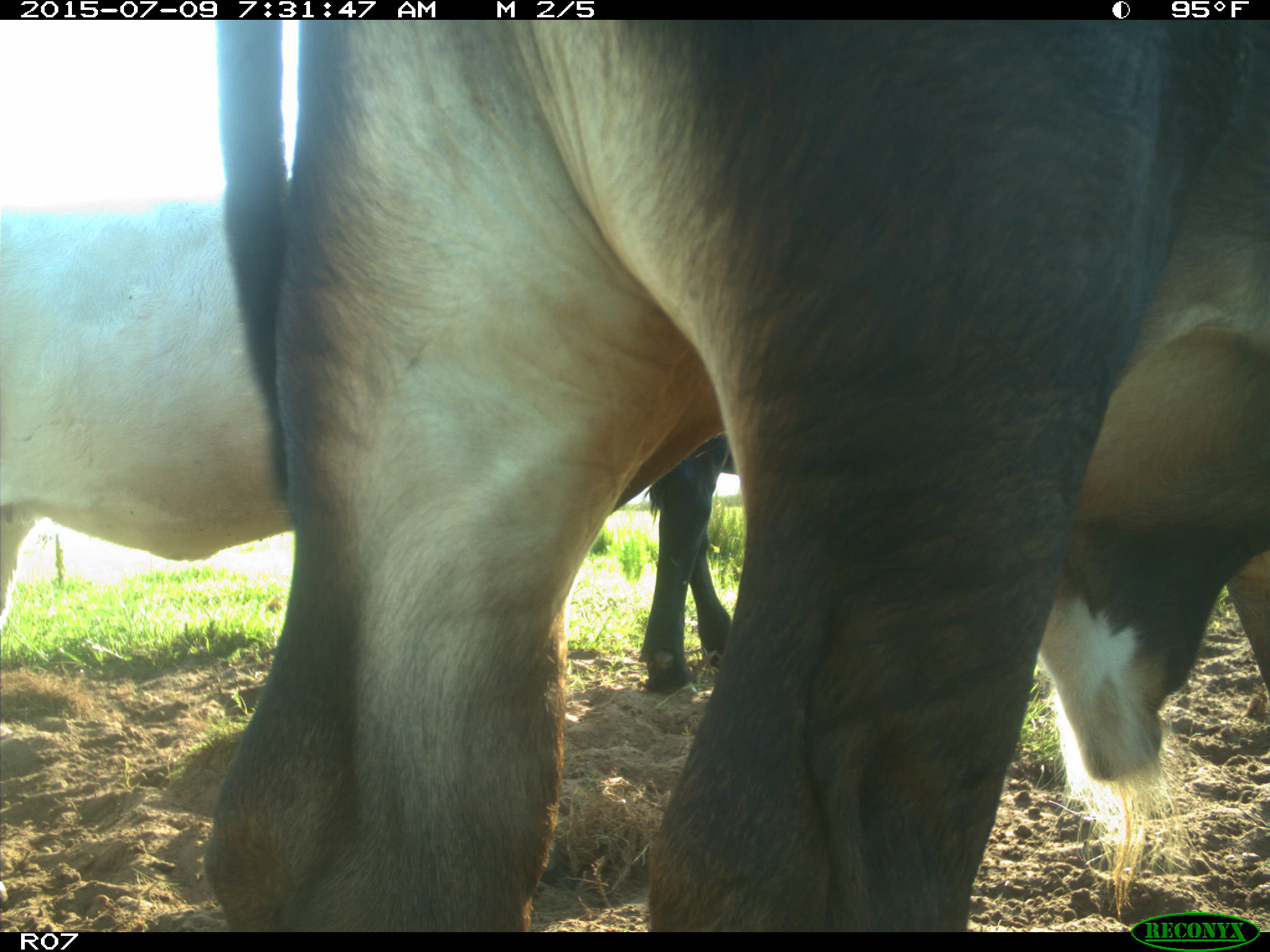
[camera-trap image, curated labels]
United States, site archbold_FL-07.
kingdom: Animalia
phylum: Chordata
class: Mammalia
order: Artiodactyla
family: Bovidae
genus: Bos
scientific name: Bos taurus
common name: domestic cow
Bos taurus (domestic cow).